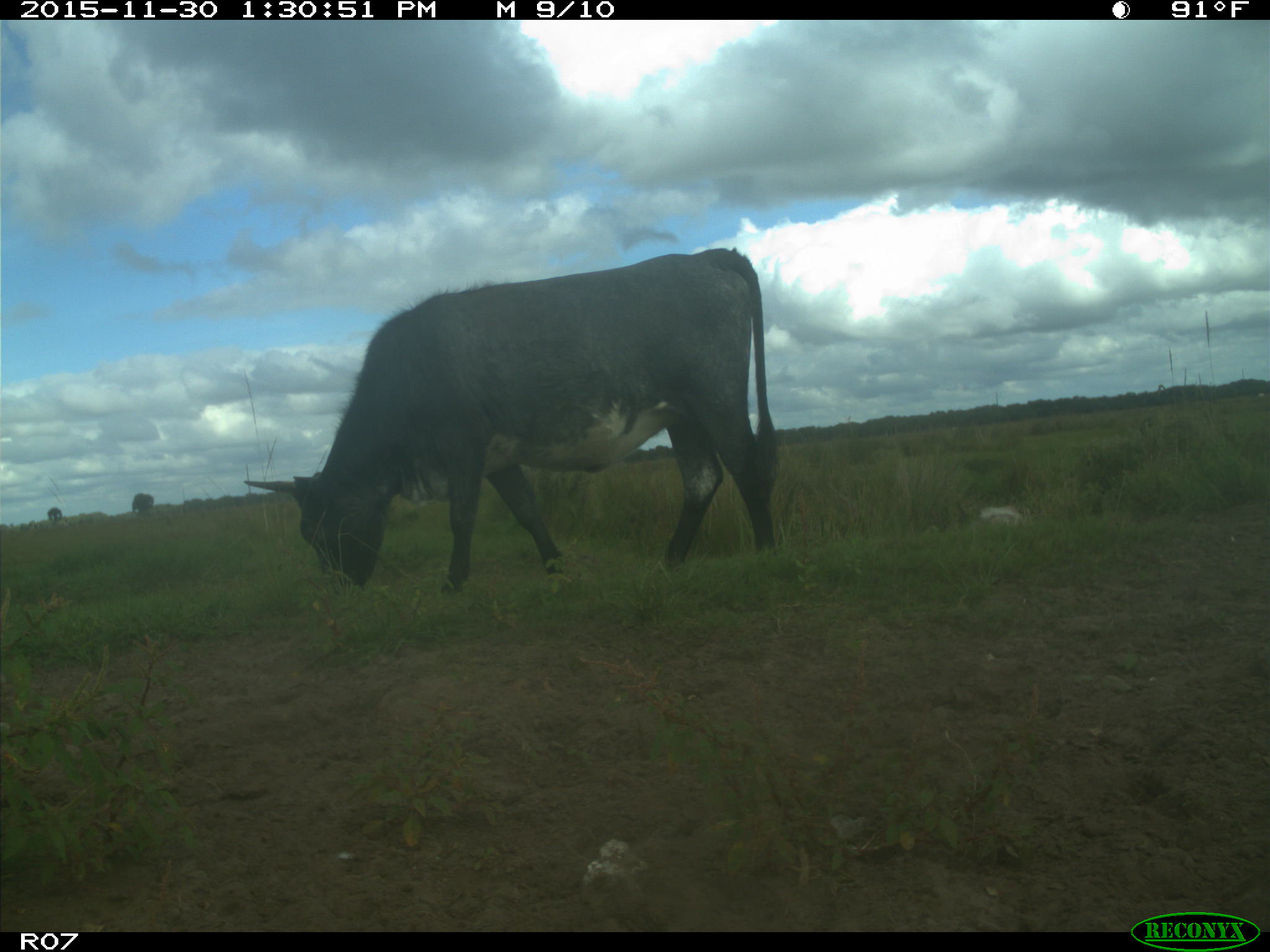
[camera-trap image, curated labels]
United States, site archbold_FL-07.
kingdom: Animalia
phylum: Chordata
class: Mammalia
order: Artiodactyla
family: Bovidae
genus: Bos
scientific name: Bos taurus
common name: domestic cow